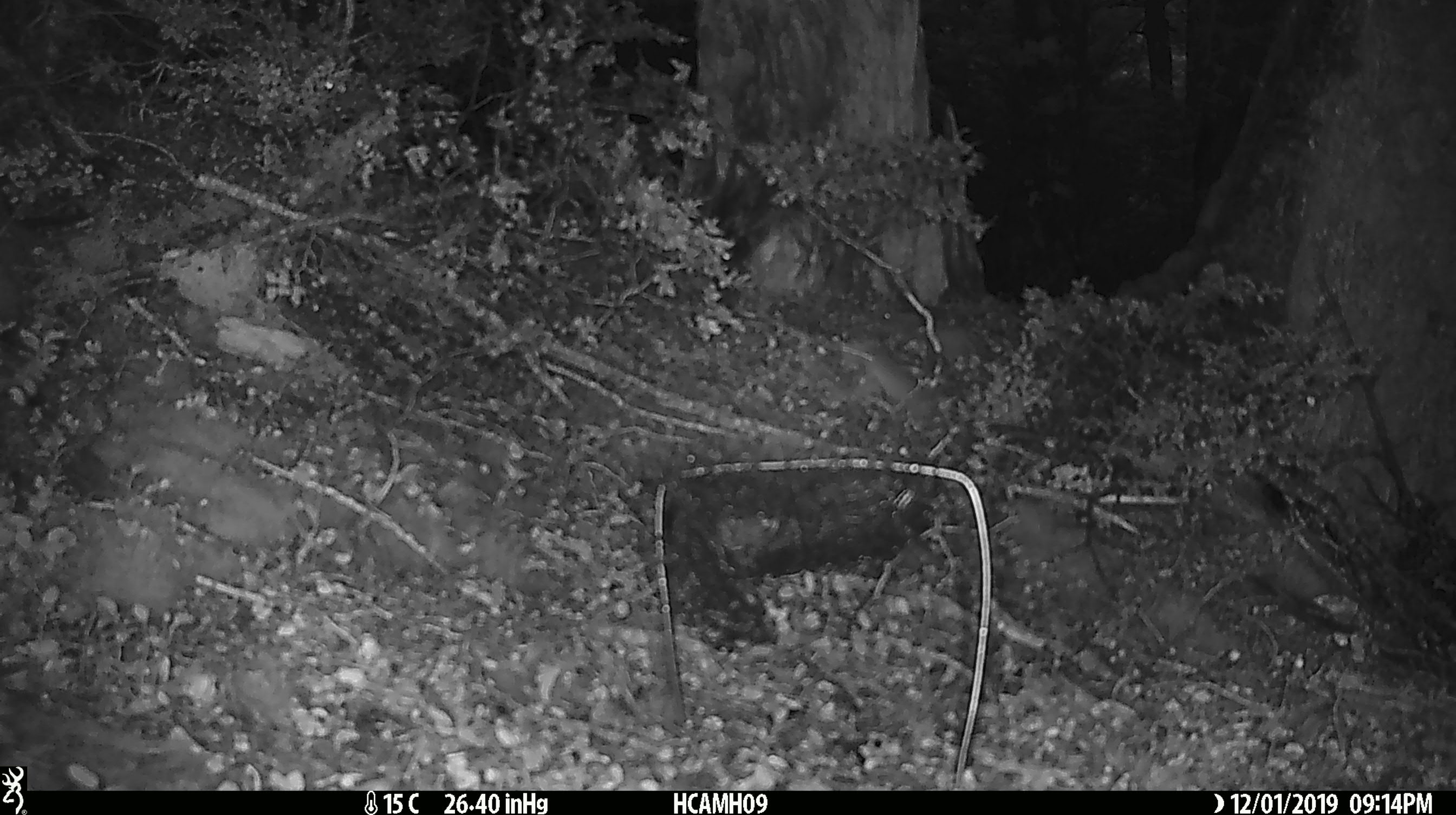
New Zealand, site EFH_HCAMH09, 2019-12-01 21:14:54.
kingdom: Animalia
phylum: Chordata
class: Mammalia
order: Rodentia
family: Muridae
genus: Mus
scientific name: Mus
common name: mouse